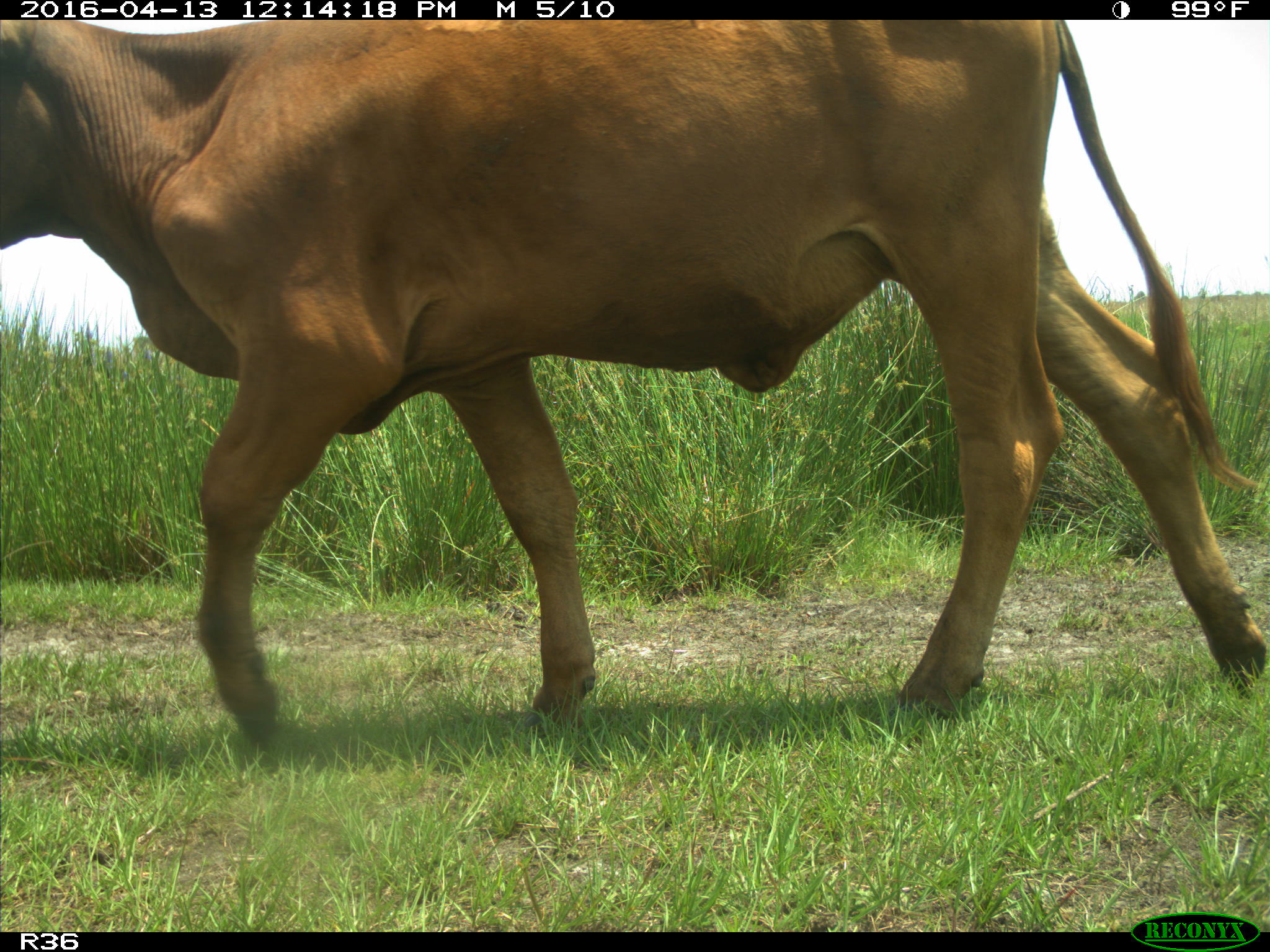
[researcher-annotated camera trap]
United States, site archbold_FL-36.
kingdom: Animalia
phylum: Chordata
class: Mammalia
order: Artiodactyla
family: Bovidae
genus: Bos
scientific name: Bos taurus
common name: domestic cow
Bos taurus (domestic cow).